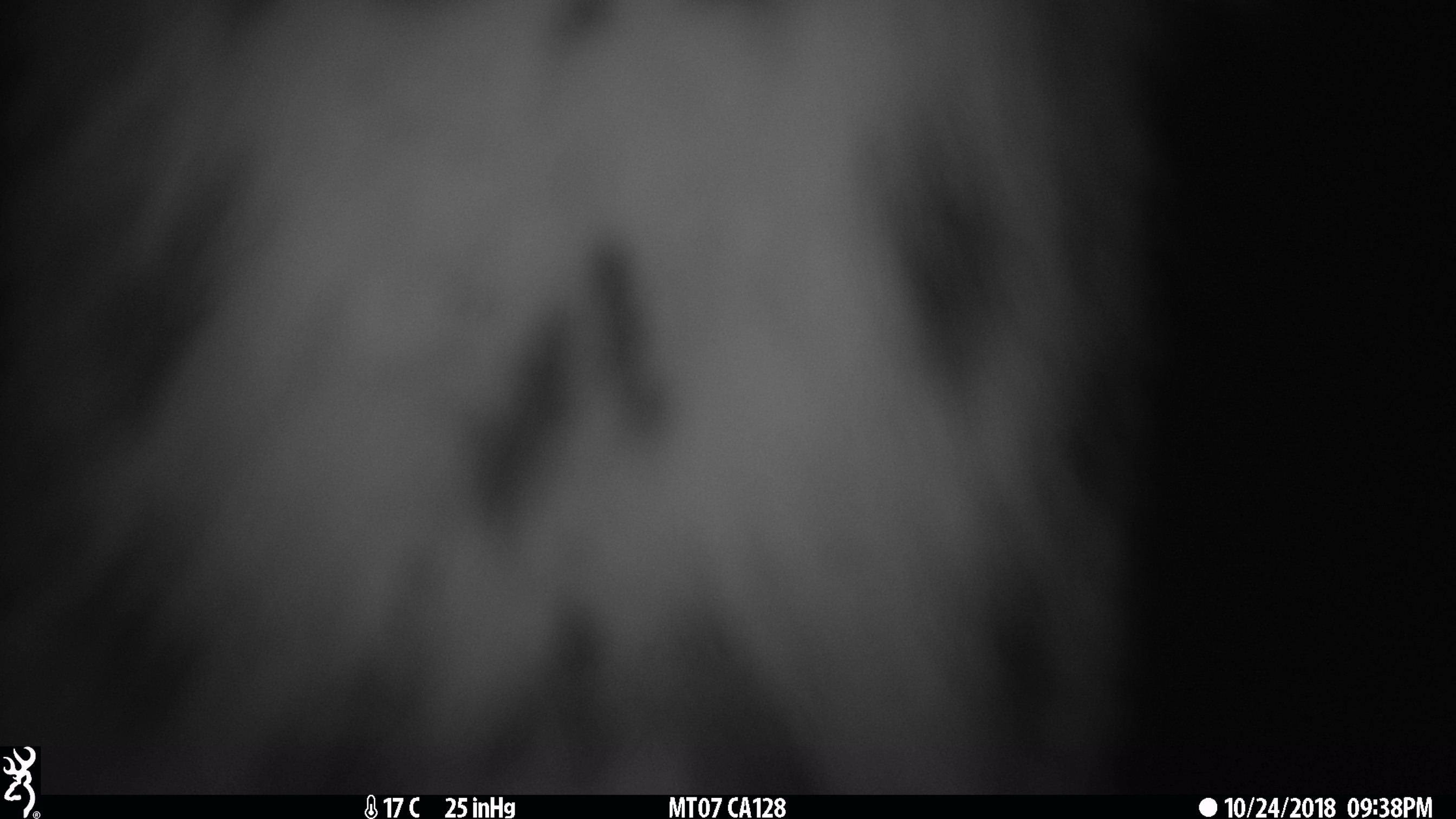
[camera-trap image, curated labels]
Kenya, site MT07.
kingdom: Animalia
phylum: Chordata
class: Mammalia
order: Carnivora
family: Felidae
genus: Leptailurus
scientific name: Leptailurus serval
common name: serval